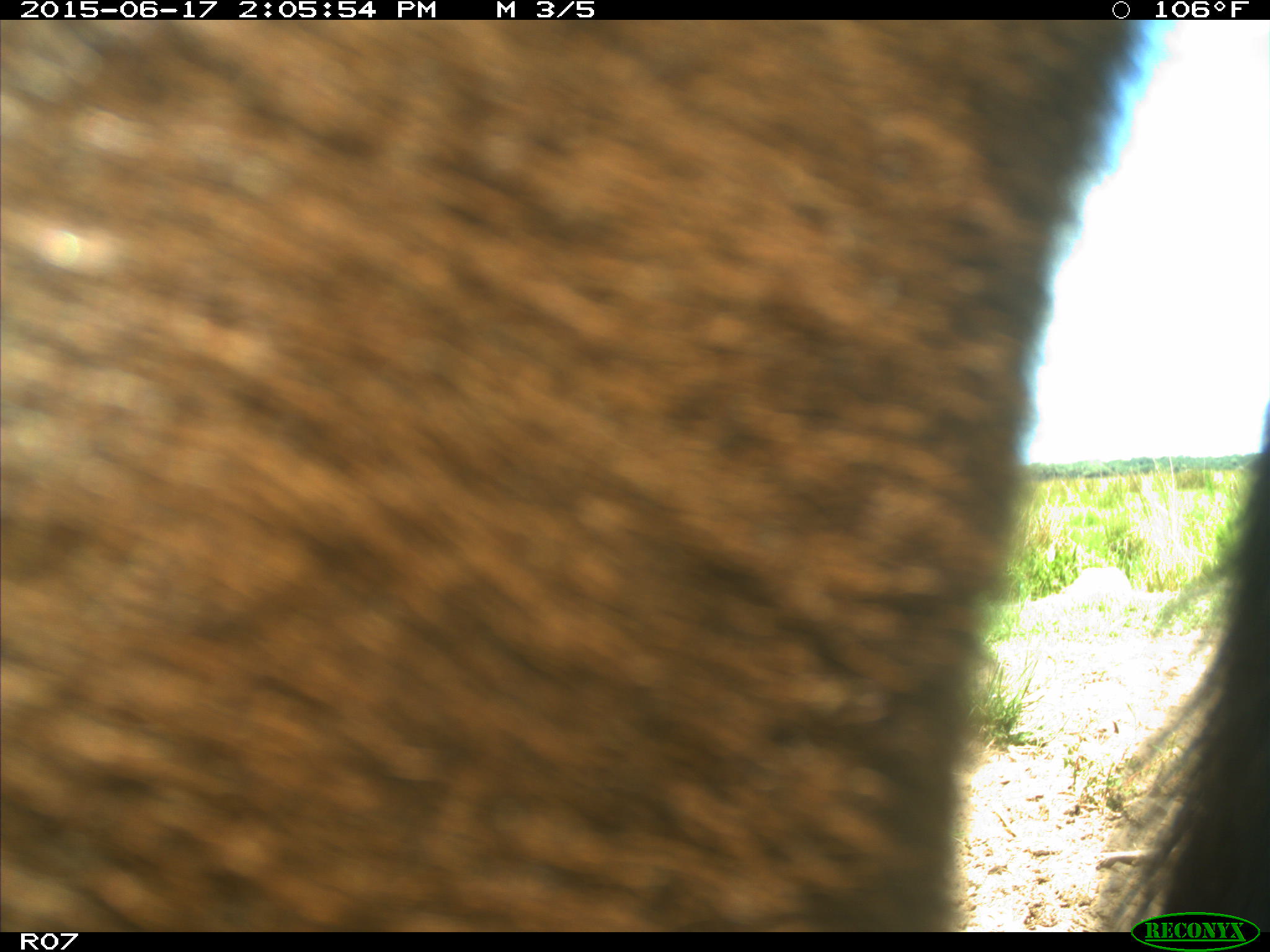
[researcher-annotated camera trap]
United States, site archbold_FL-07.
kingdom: Animalia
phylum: Chordata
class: Mammalia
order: Artiodactyla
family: Bovidae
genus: Bos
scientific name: Bos taurus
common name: domestic cow